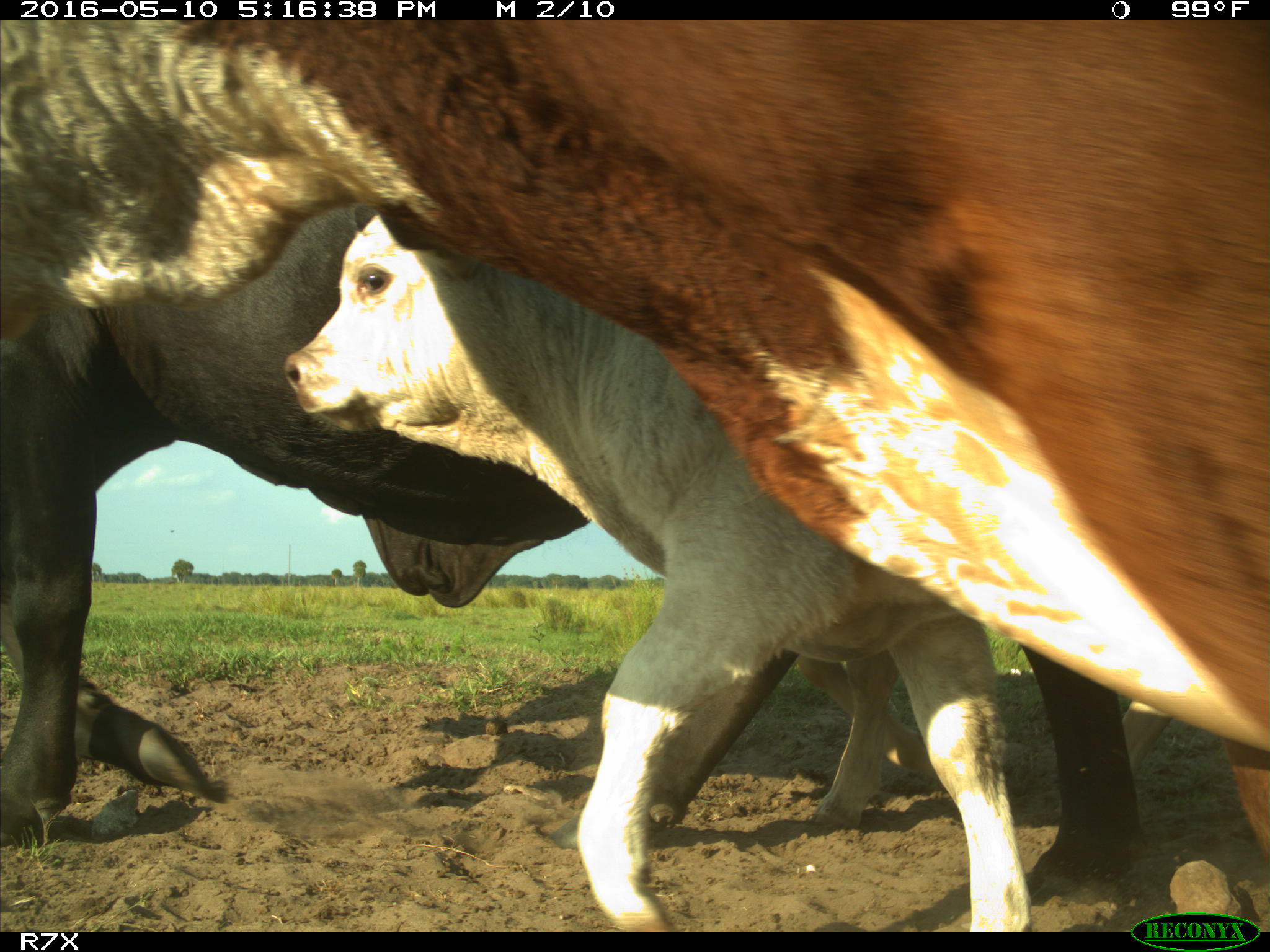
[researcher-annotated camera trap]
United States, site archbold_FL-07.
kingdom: Animalia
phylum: Chordata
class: Mammalia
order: Artiodactyla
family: Bovidae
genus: Bos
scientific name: Bos taurus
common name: domestic cow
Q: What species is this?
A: Bos taurus (domestic cow).